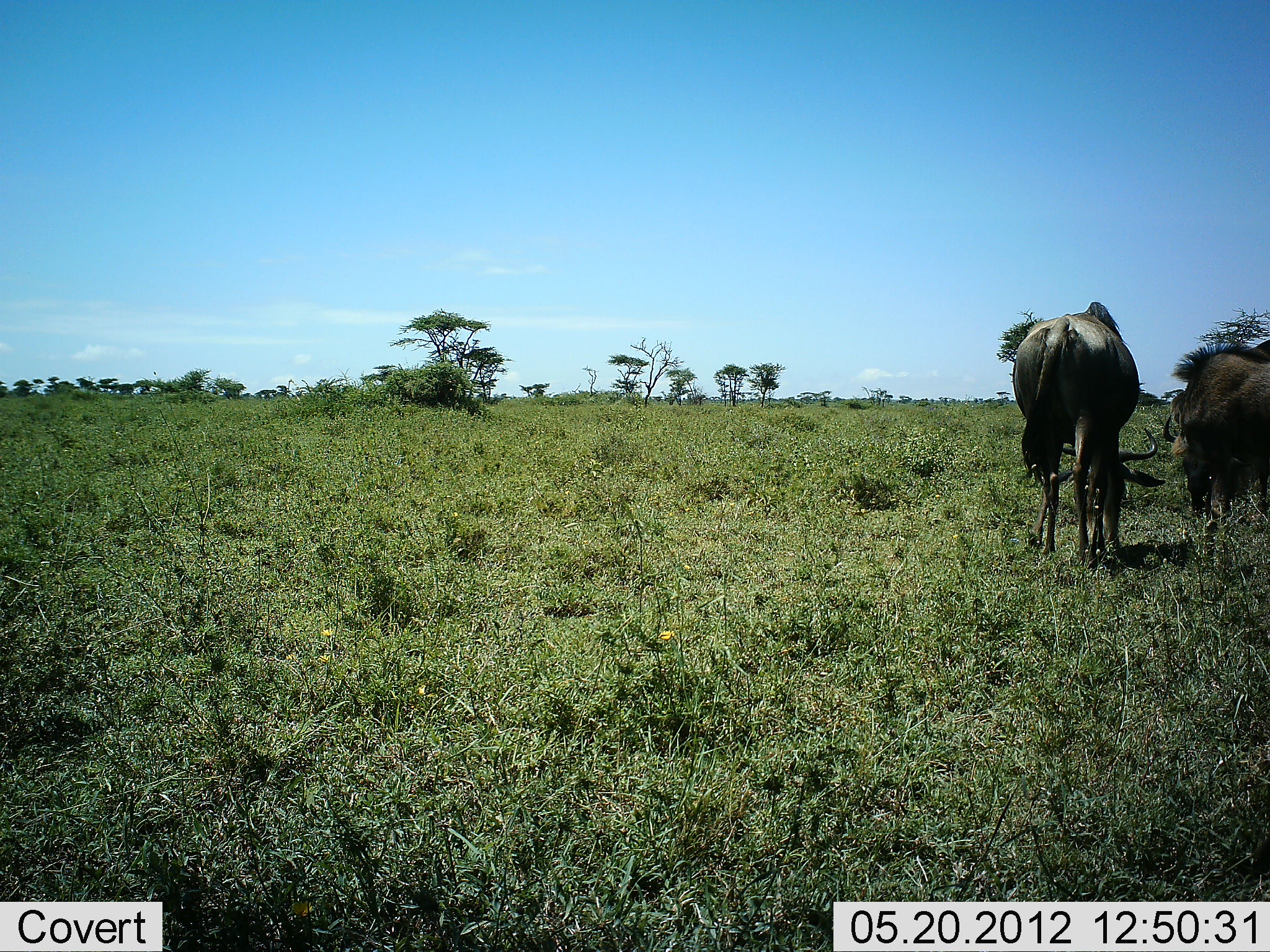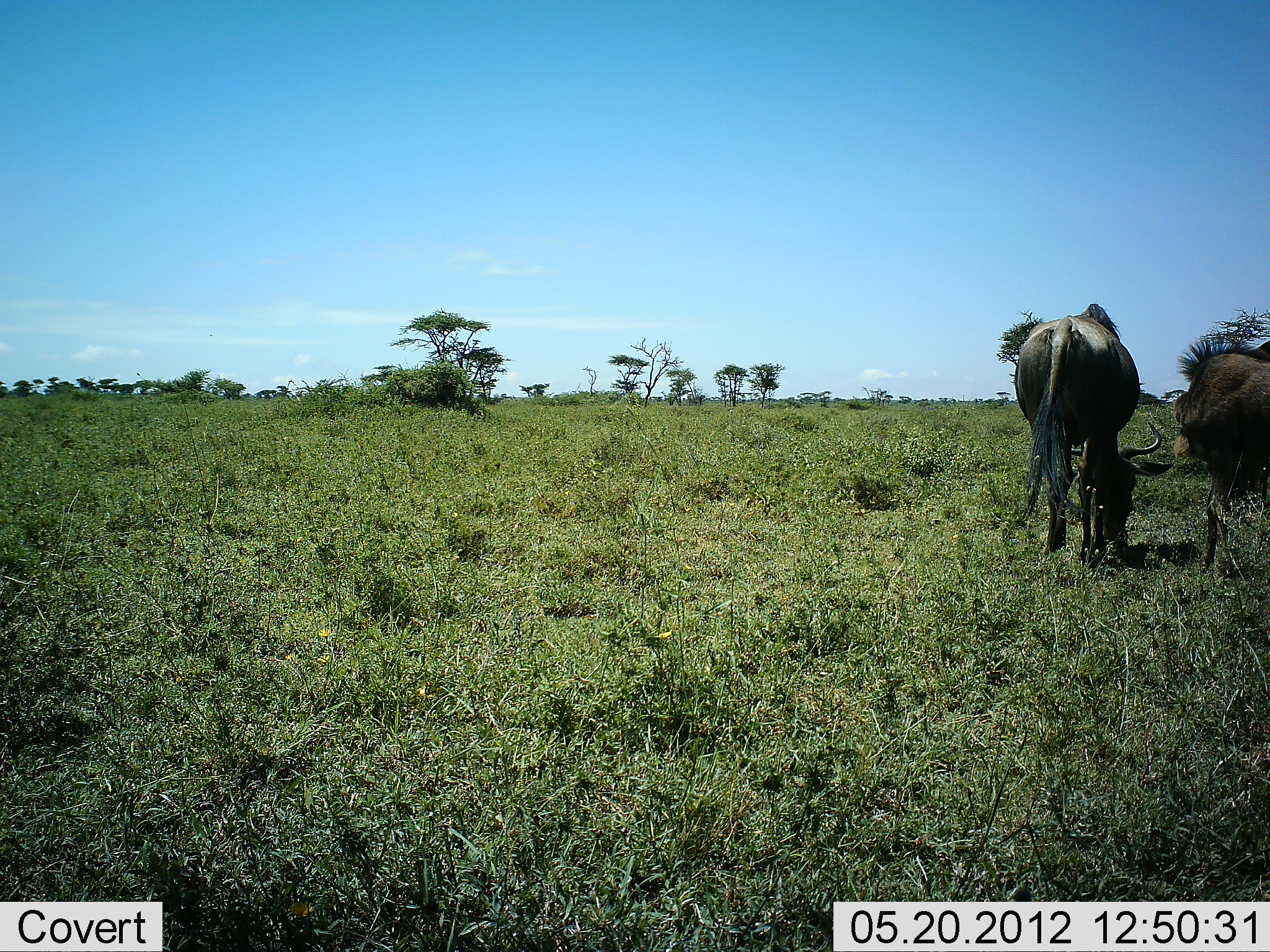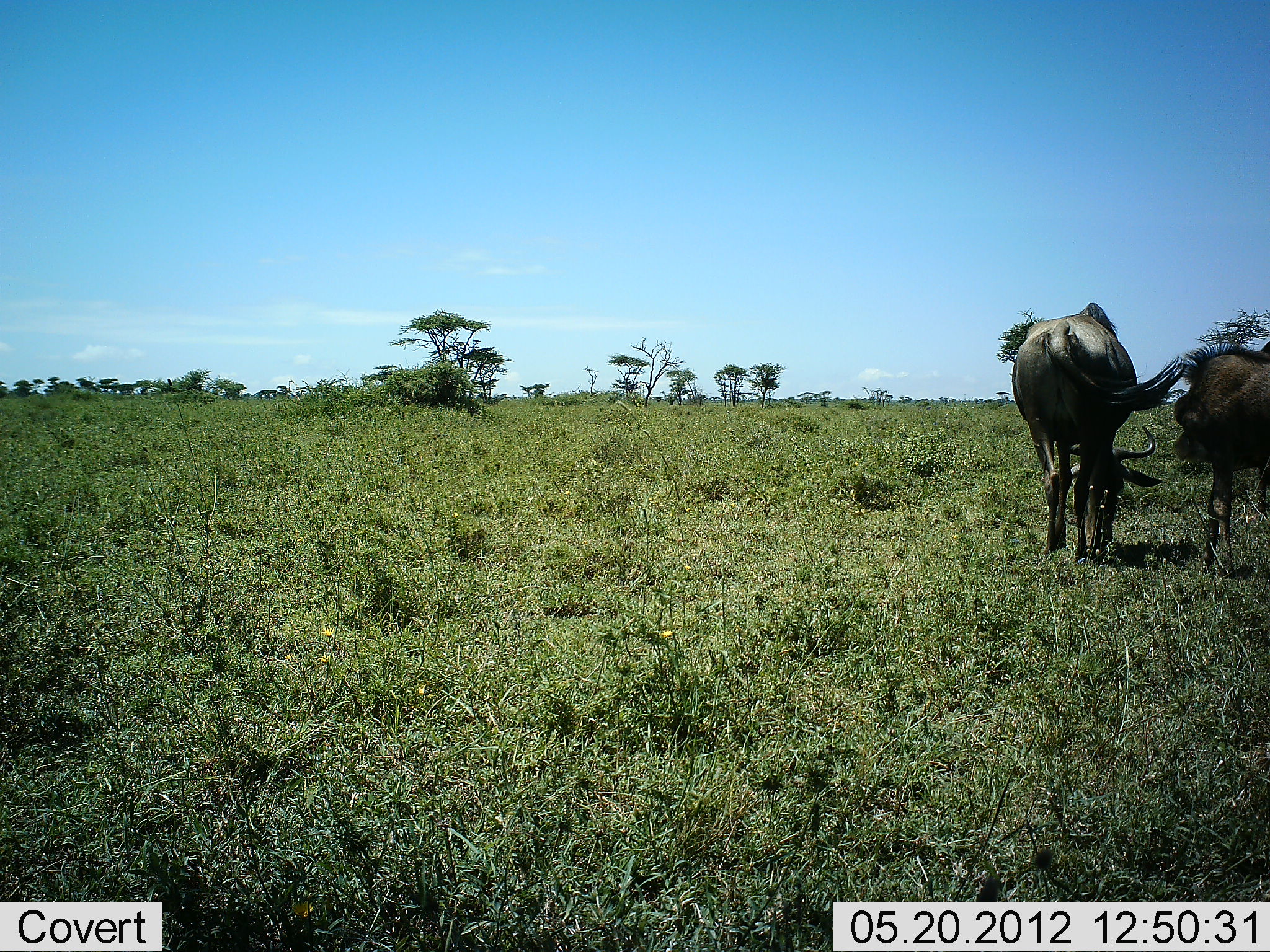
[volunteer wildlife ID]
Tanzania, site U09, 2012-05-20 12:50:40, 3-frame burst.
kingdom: Animalia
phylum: Chordata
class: Mammalia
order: Artiodactyla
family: Bovidae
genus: Connochaetes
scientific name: Connochaetes taurinus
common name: blue wildebeest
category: wildebeest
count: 2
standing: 30%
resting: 0%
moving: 0%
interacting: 10%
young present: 0%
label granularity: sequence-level